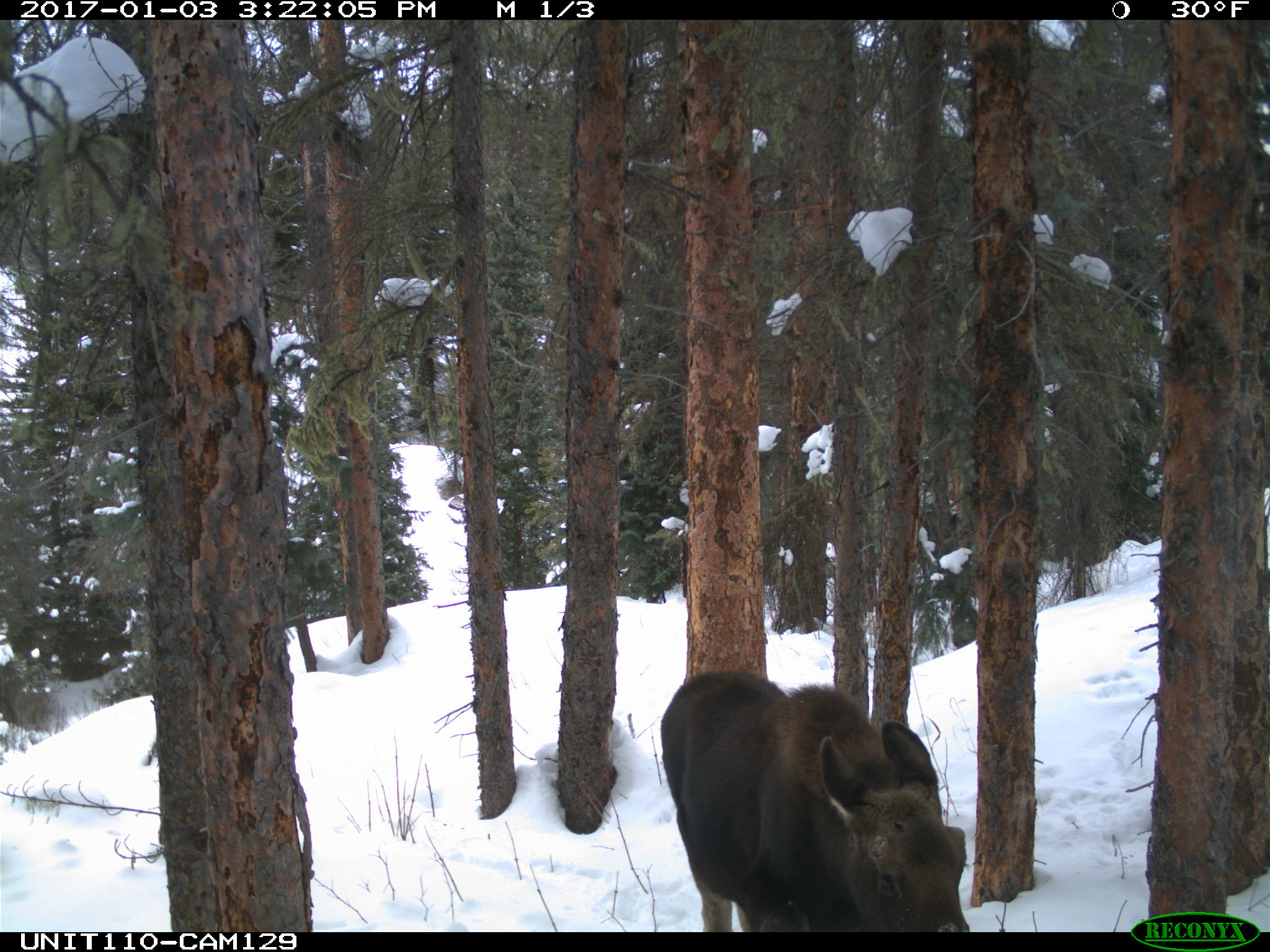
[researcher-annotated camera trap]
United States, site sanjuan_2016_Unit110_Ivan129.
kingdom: Animalia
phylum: Chordata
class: Mammalia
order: Artiodactyla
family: Cervidae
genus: Alces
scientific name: Alces alces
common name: moose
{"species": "Alces alces (moose)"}